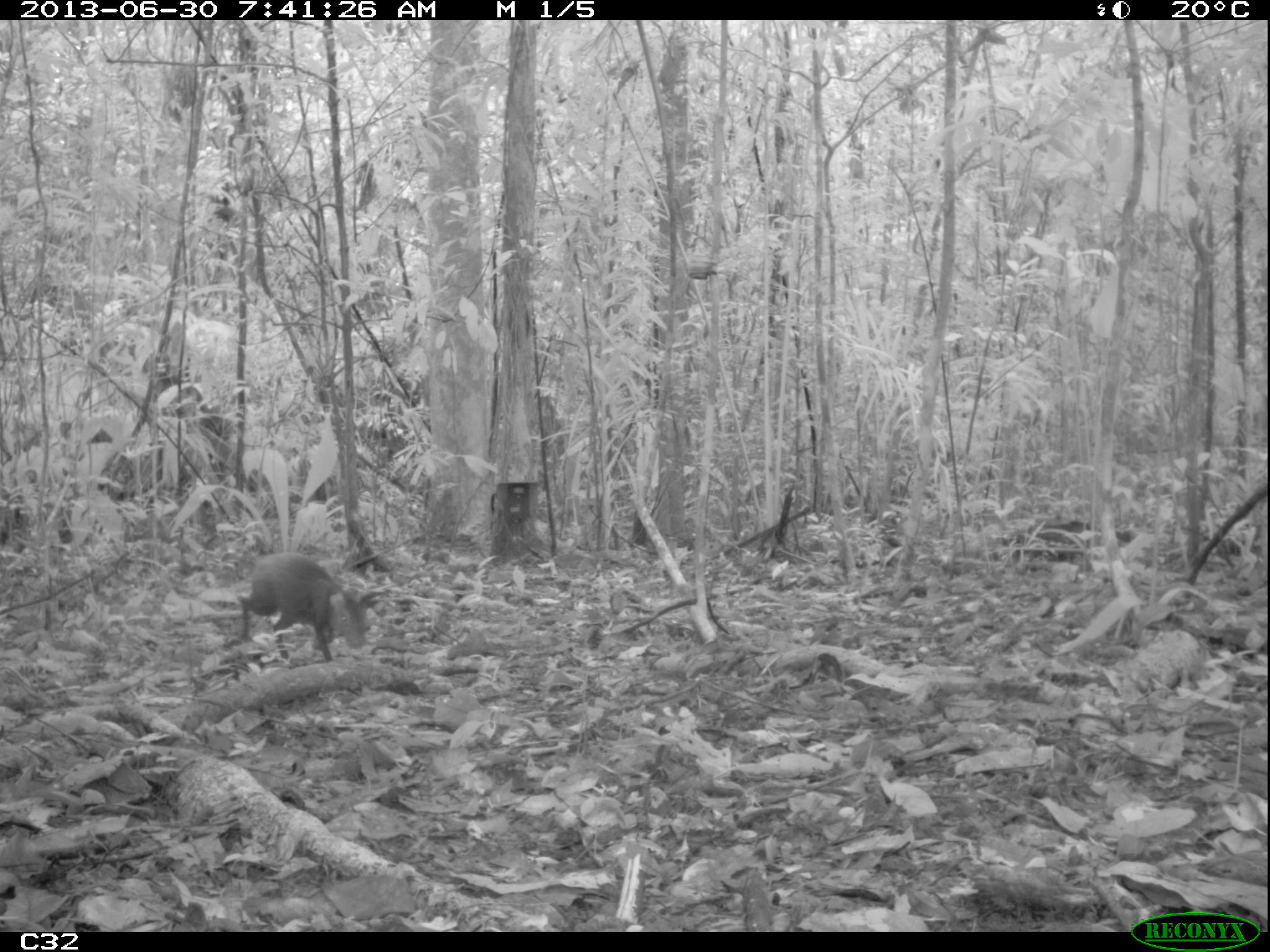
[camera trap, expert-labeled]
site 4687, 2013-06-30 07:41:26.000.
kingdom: Animalia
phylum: Chordata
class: Mammalia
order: Rodentia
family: Dasyproctidae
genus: Dasyprocta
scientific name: Dasyprocta leporina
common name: red-rumped agouti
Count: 1.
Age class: adult.